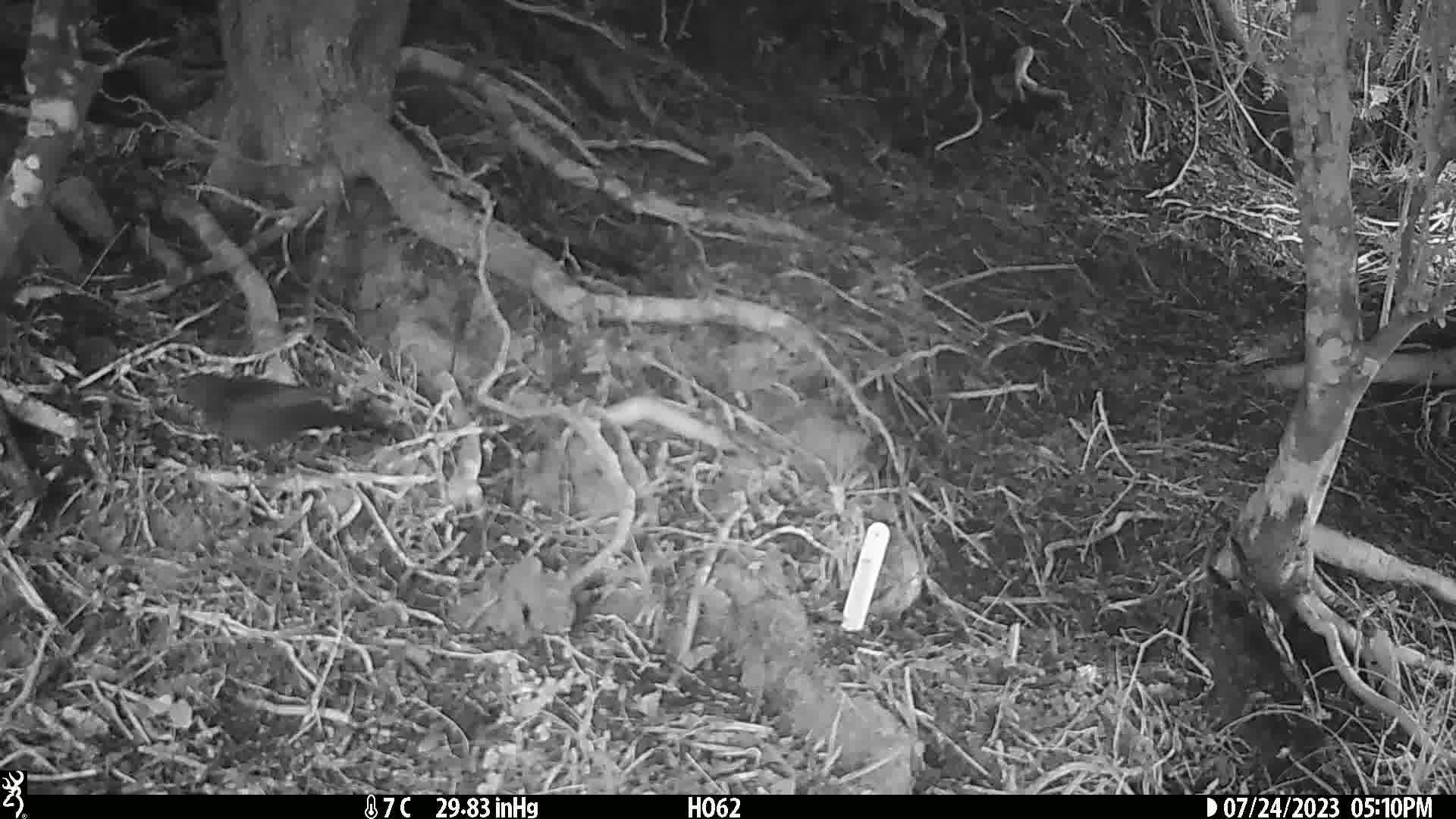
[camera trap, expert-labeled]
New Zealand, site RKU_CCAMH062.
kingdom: Animalia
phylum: Chordata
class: Aves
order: Passeriformes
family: Turdidae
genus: Turdus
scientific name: Turdus merula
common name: eurasian blackbird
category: blackbird